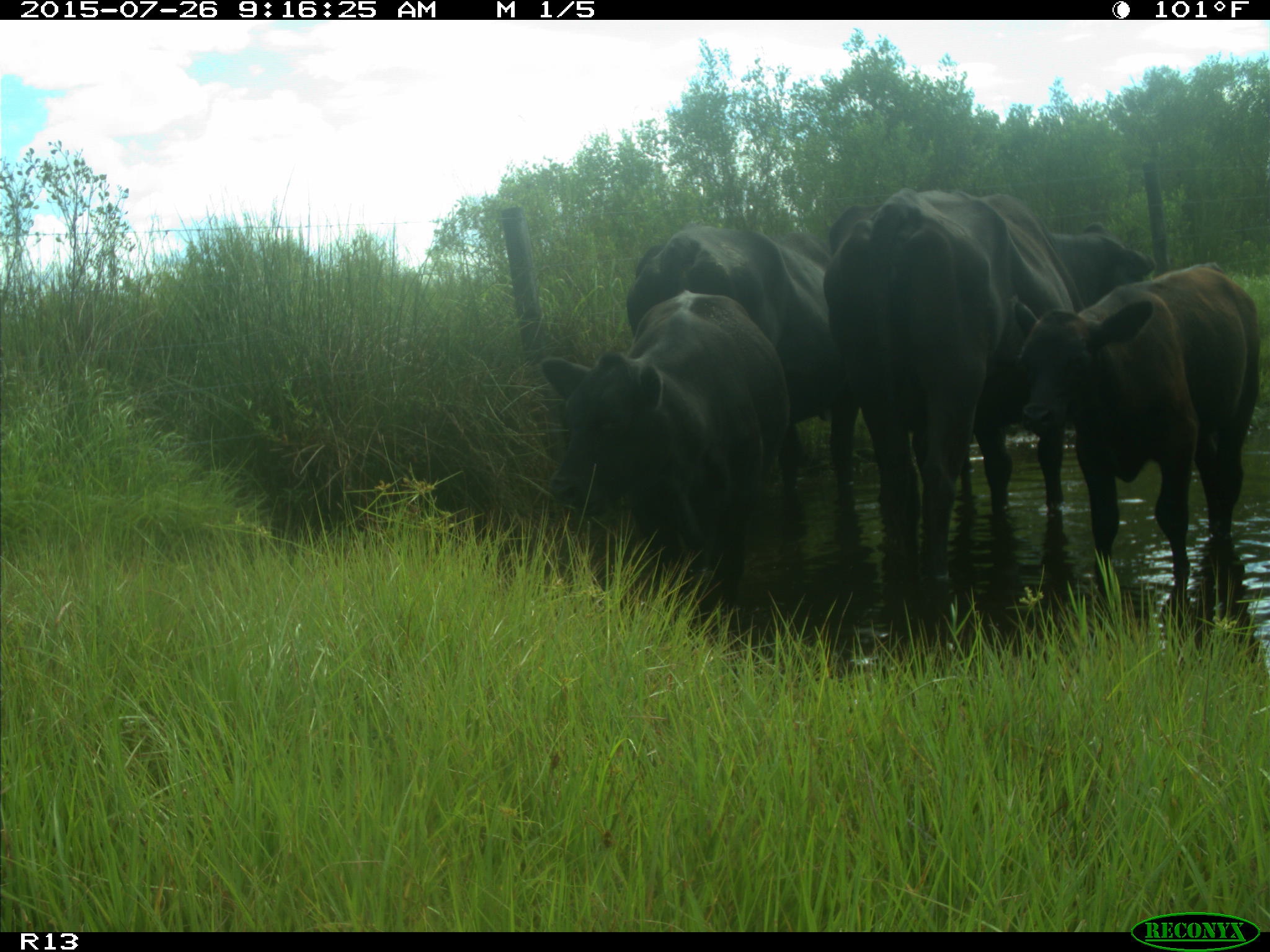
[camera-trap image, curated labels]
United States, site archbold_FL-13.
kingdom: Animalia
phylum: Chordata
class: Mammalia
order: Artiodactyla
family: Bovidae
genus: Bos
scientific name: Bos taurus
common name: domestic cow